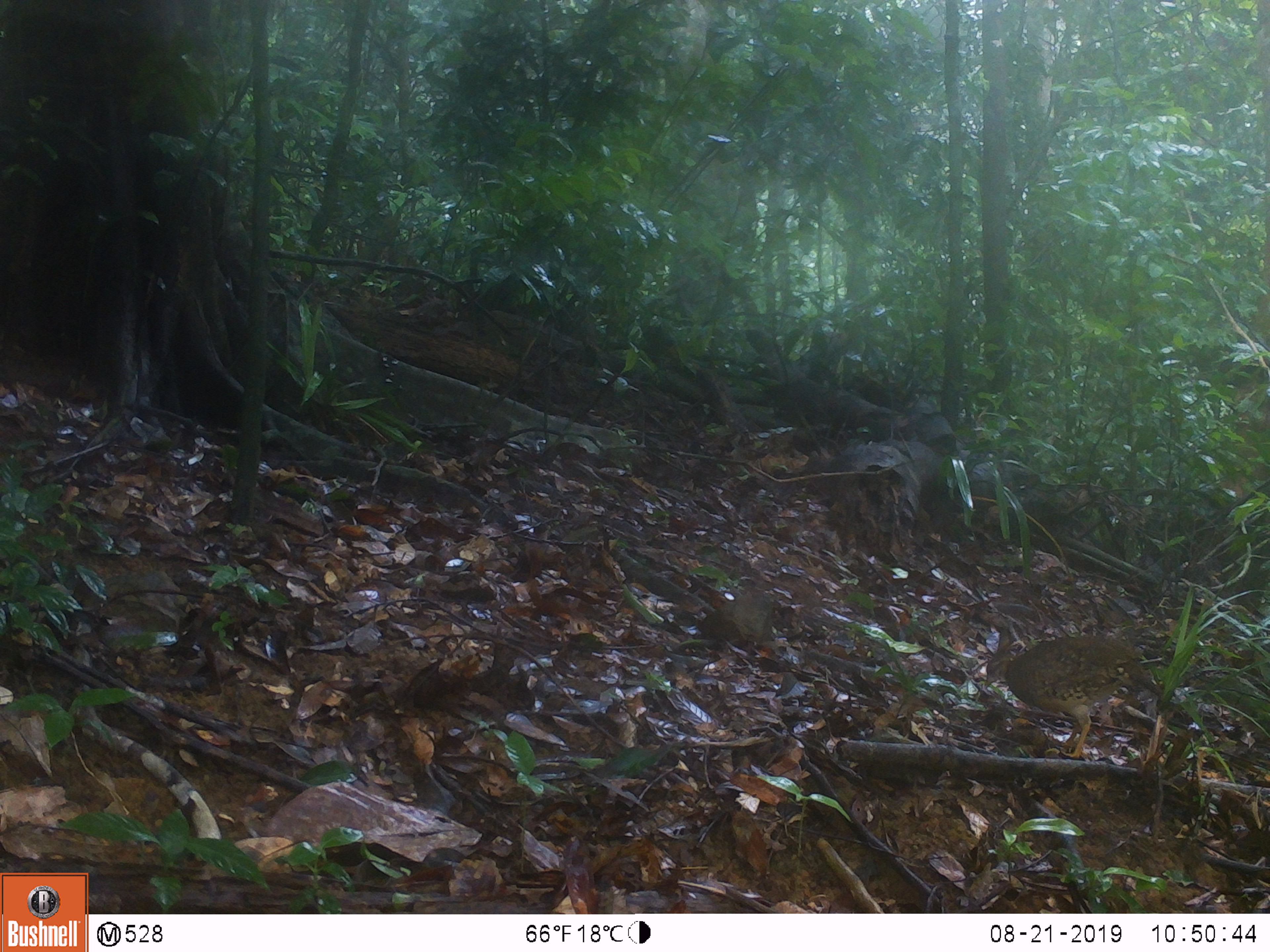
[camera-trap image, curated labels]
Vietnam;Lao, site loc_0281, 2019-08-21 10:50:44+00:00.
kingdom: Animalia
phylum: Chordata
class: Aves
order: Galliformes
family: Phasianidae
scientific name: Phasianidae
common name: partridge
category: unidentified partridge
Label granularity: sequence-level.